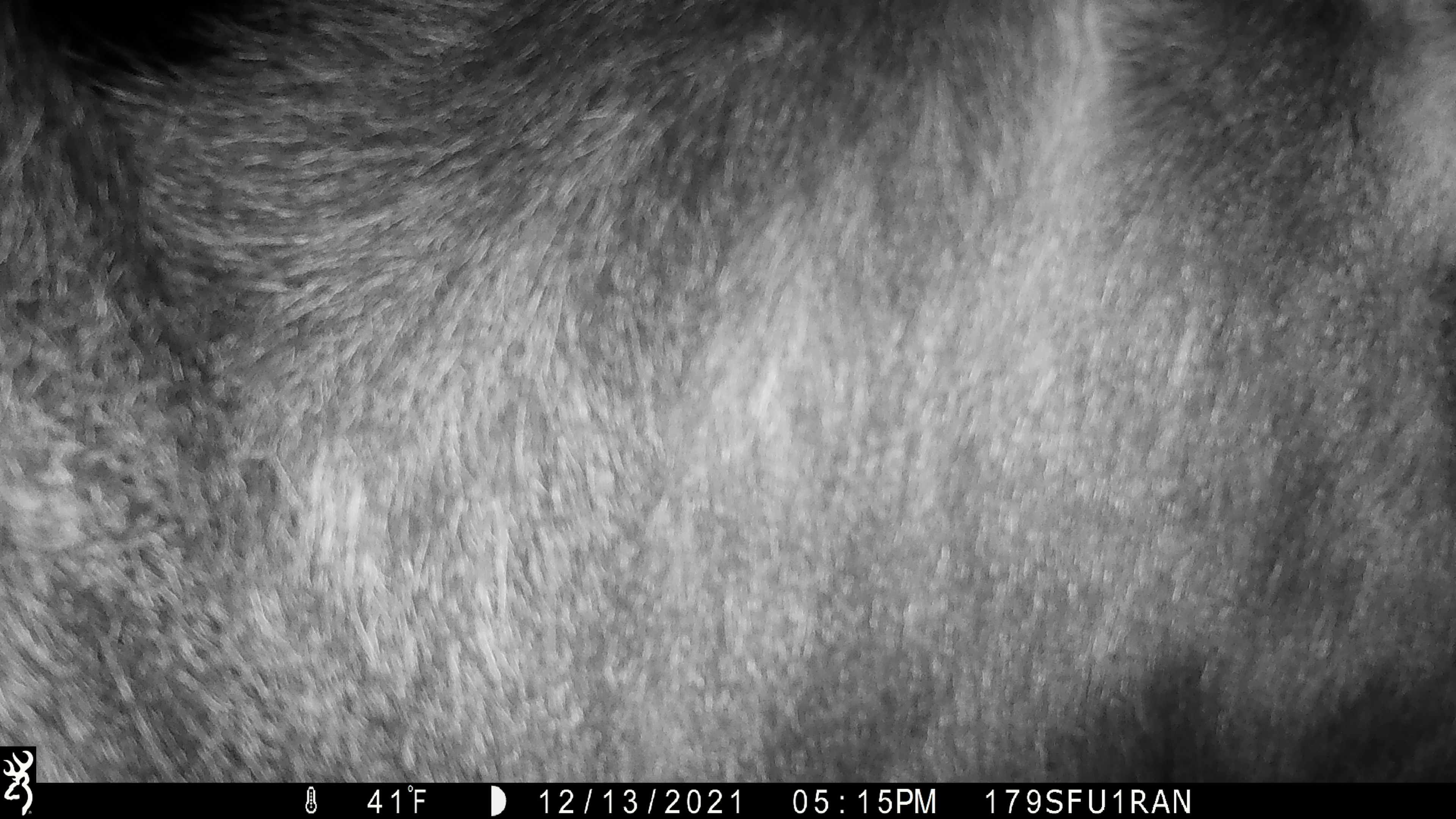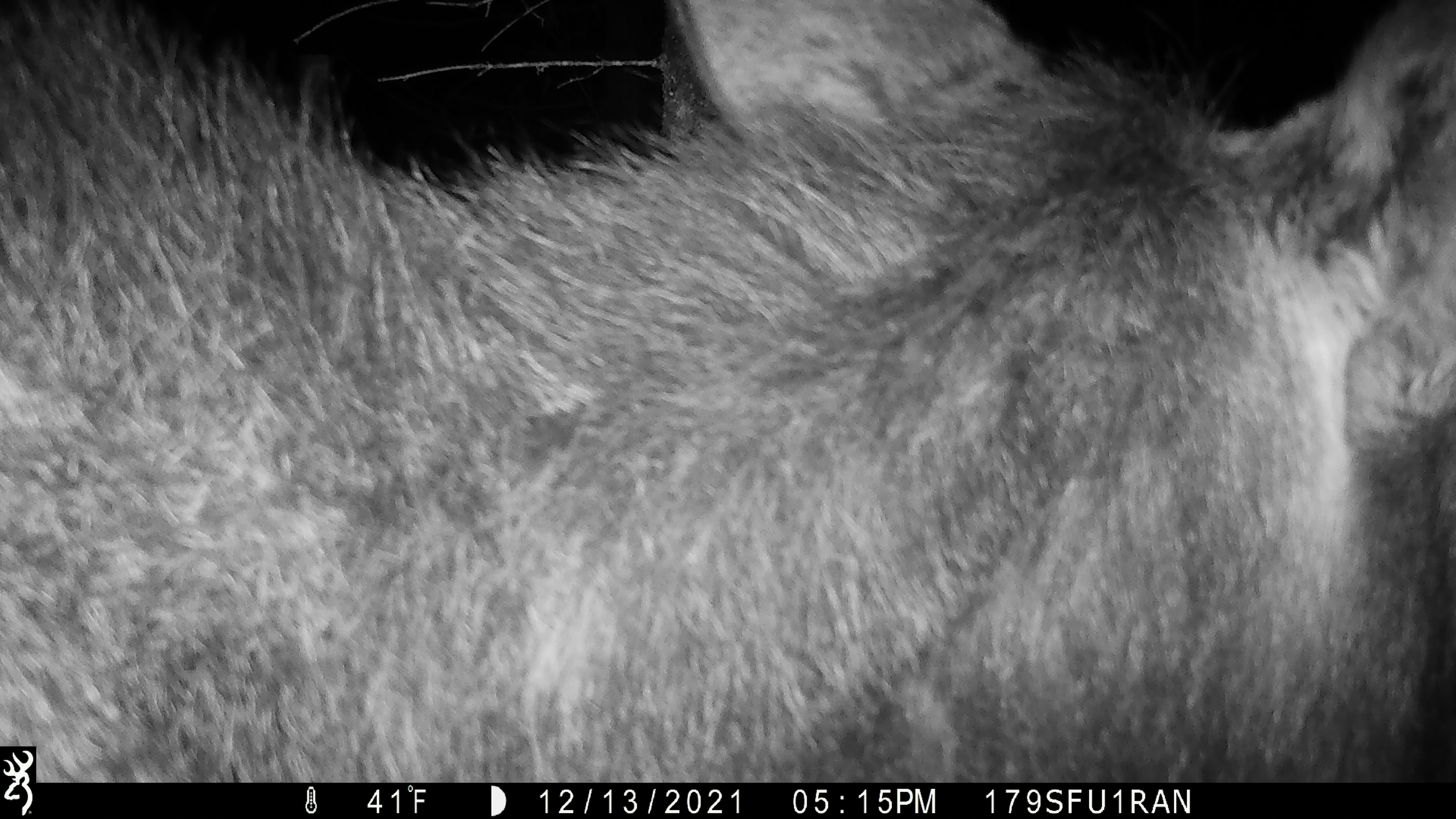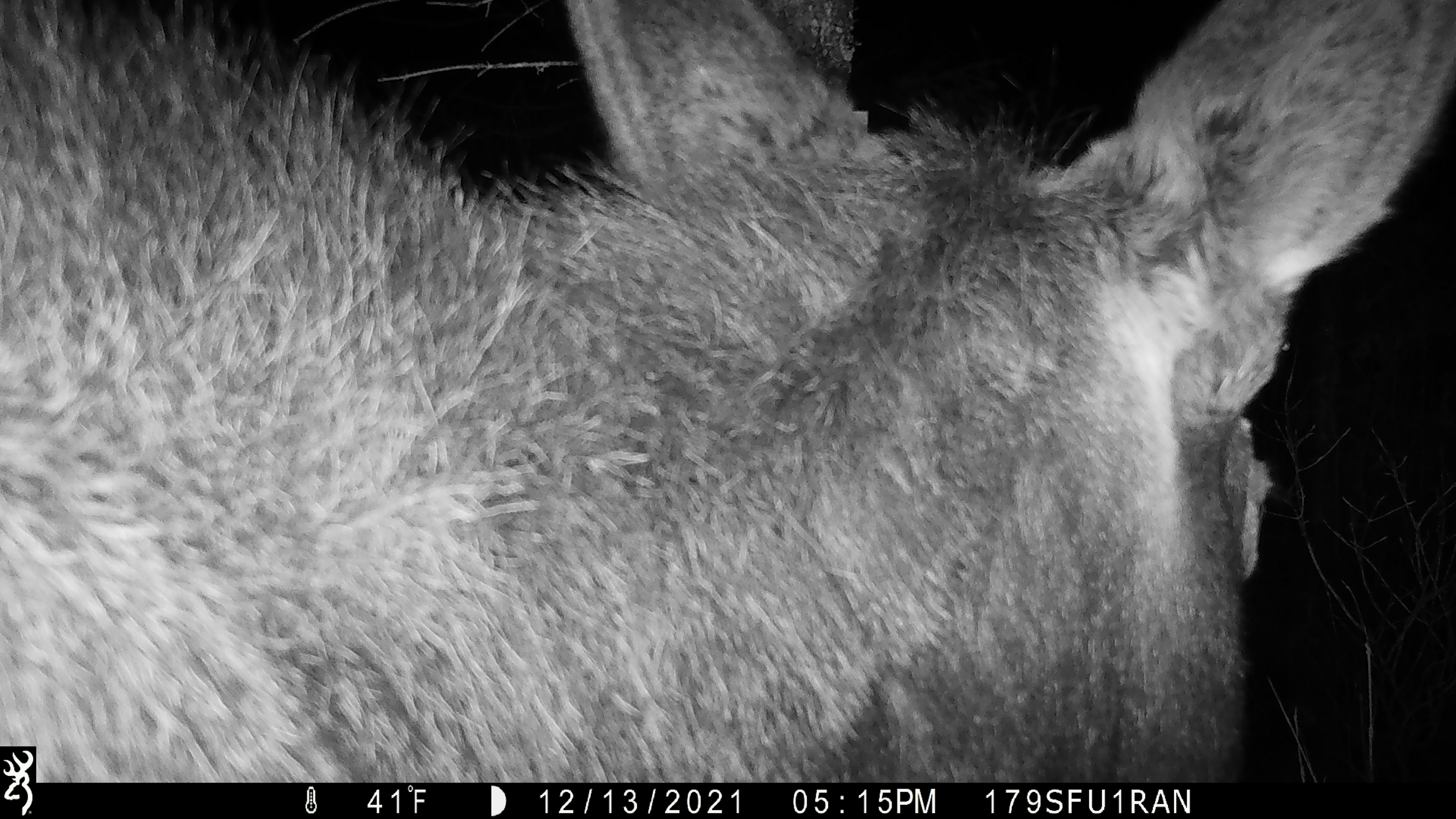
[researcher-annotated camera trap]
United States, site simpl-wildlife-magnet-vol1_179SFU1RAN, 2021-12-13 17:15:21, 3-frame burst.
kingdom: Animalia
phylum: Chordata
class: Mammalia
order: Artiodactyla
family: Cervidae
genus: Alces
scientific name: Alces alces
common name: moose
Moose (Alces alces).